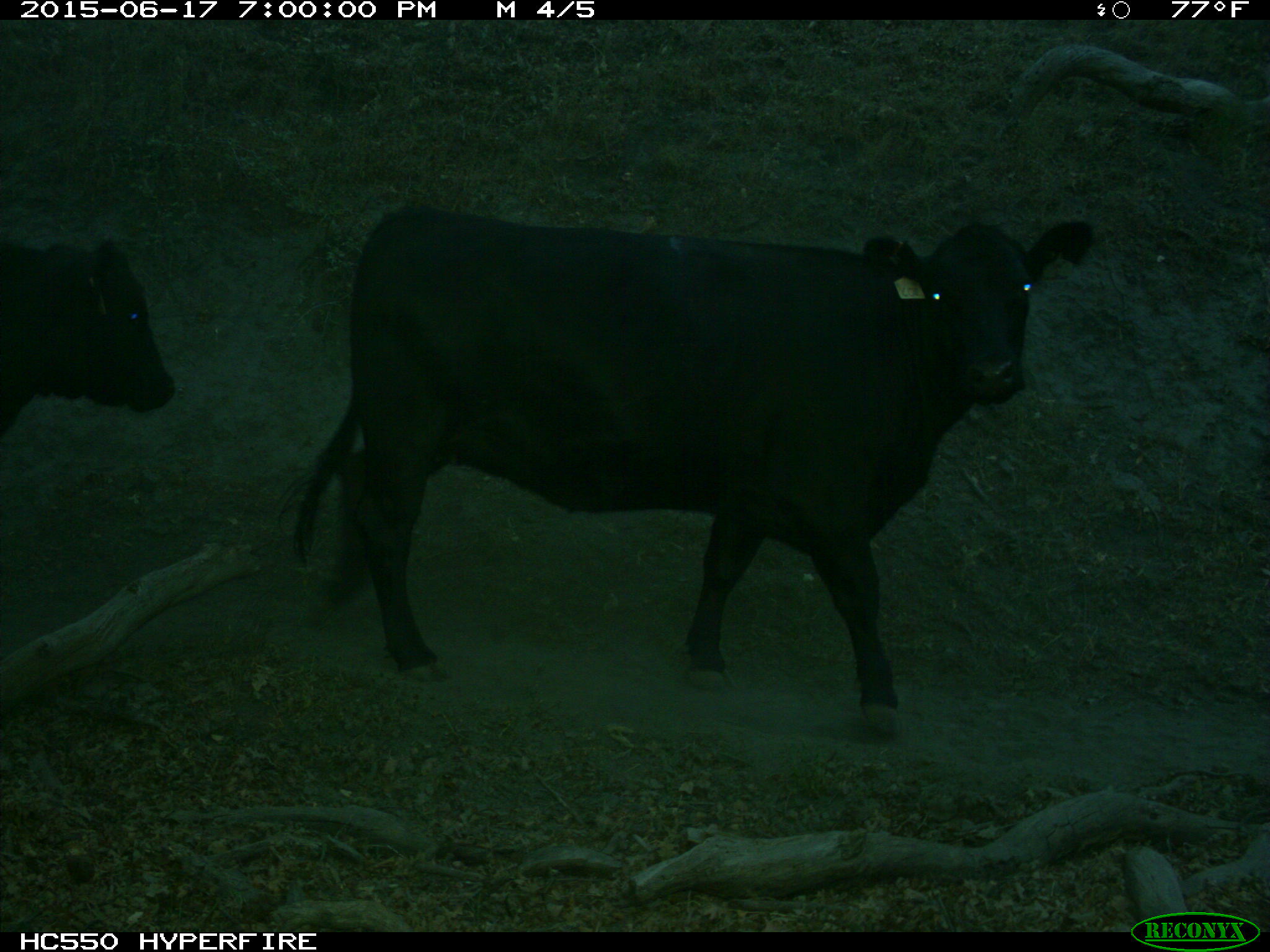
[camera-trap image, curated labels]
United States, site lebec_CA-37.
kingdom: Animalia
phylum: Chordata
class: Mammalia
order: Artiodactyla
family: Bovidae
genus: Bos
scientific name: Bos taurus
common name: domestic cow